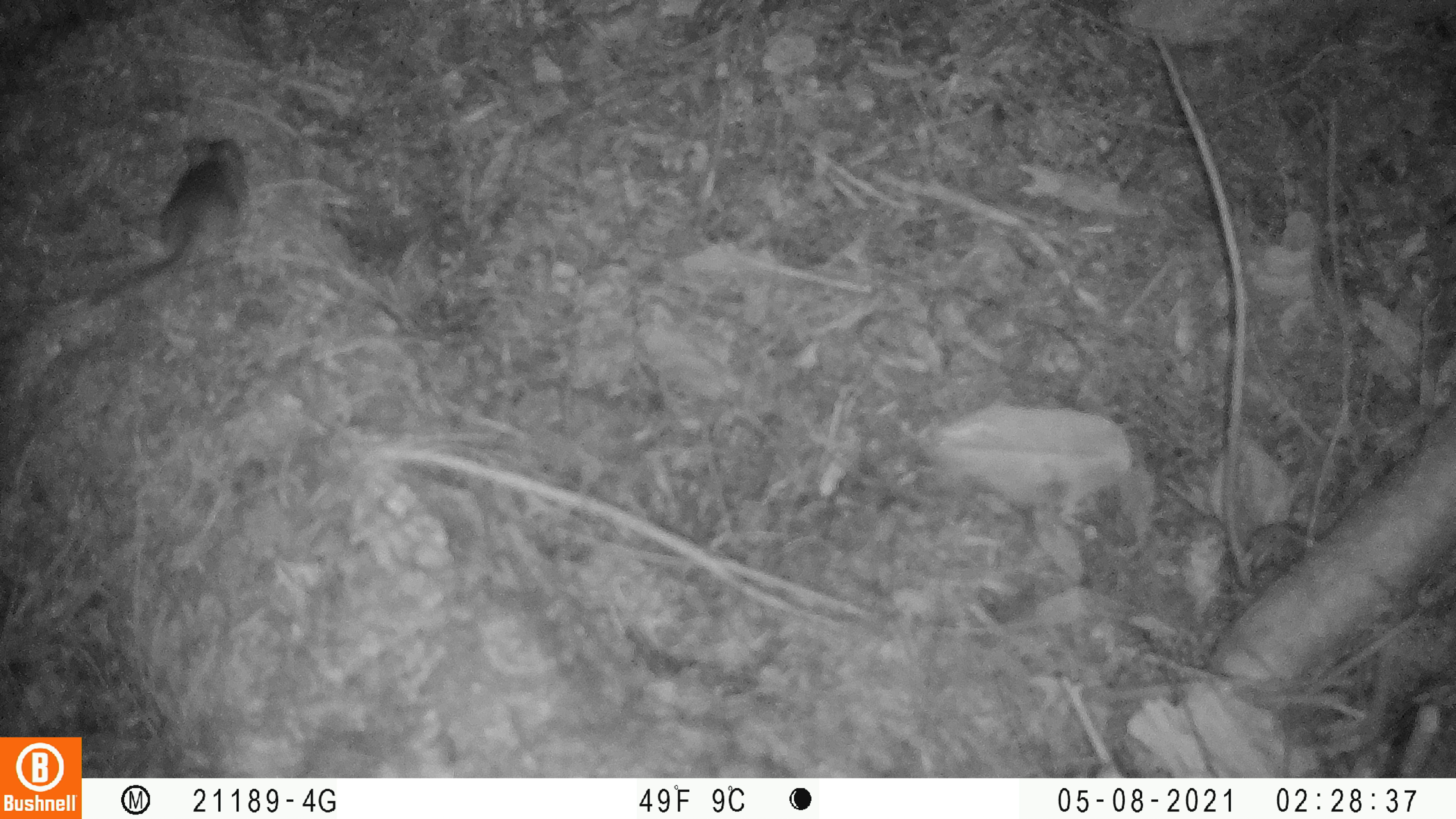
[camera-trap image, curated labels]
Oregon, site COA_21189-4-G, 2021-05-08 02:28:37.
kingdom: Animalia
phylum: Chordata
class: Mammalia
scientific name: Mammalia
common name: small mammal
Small mammal (Mammalia).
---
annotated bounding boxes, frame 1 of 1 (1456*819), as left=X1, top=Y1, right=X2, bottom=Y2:
small mammal: left=88, top=130, right=258, bottom=314